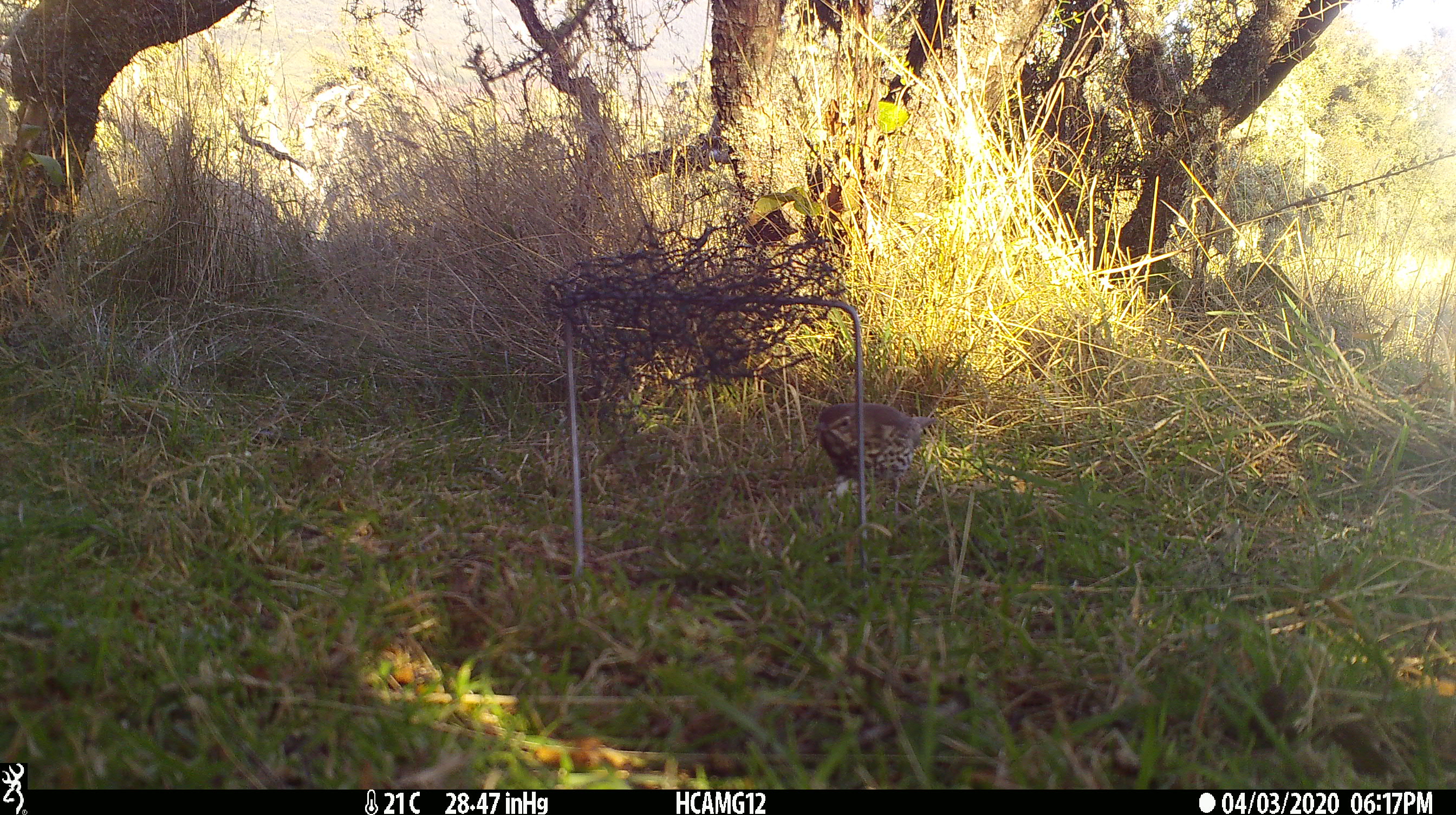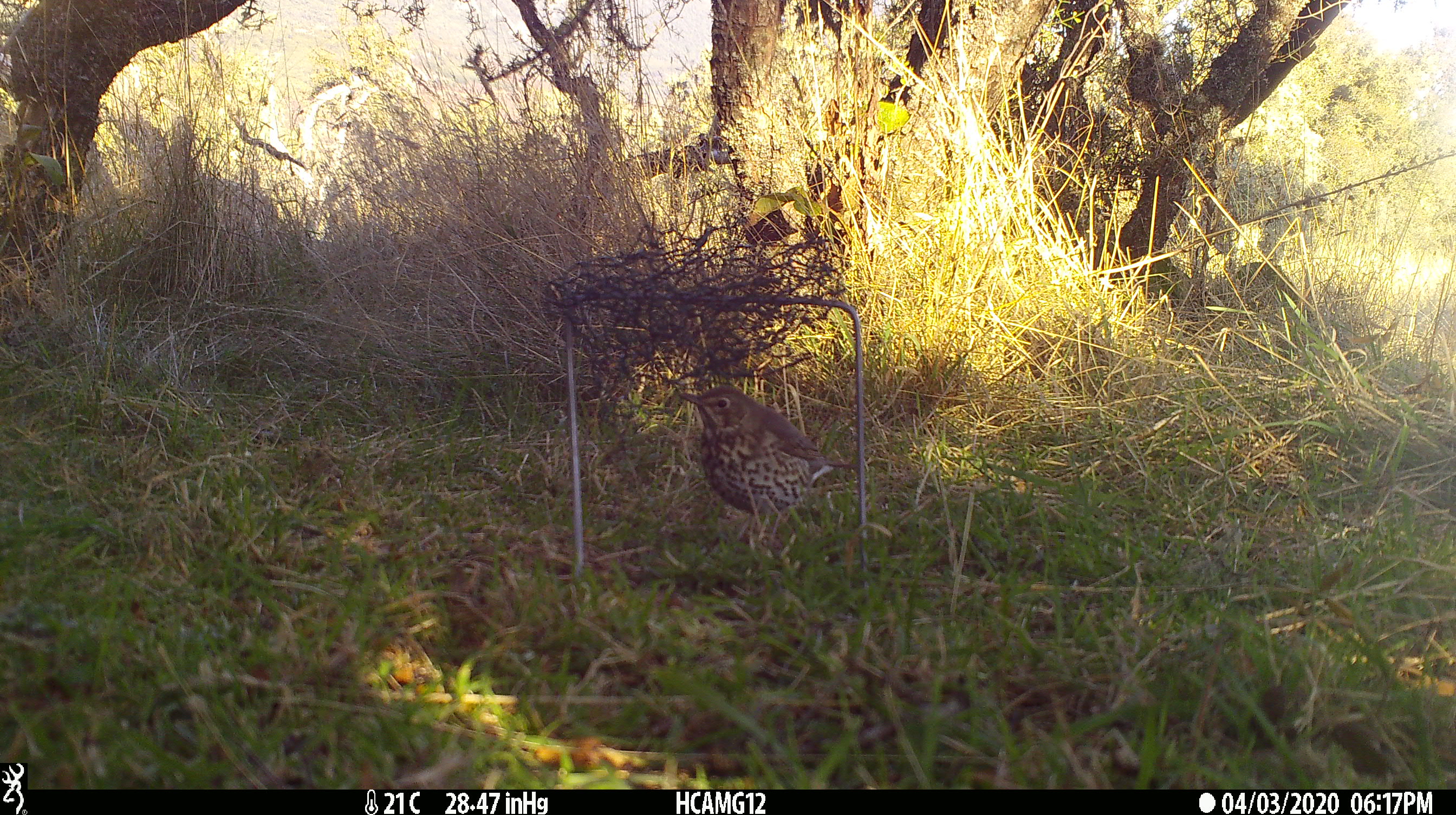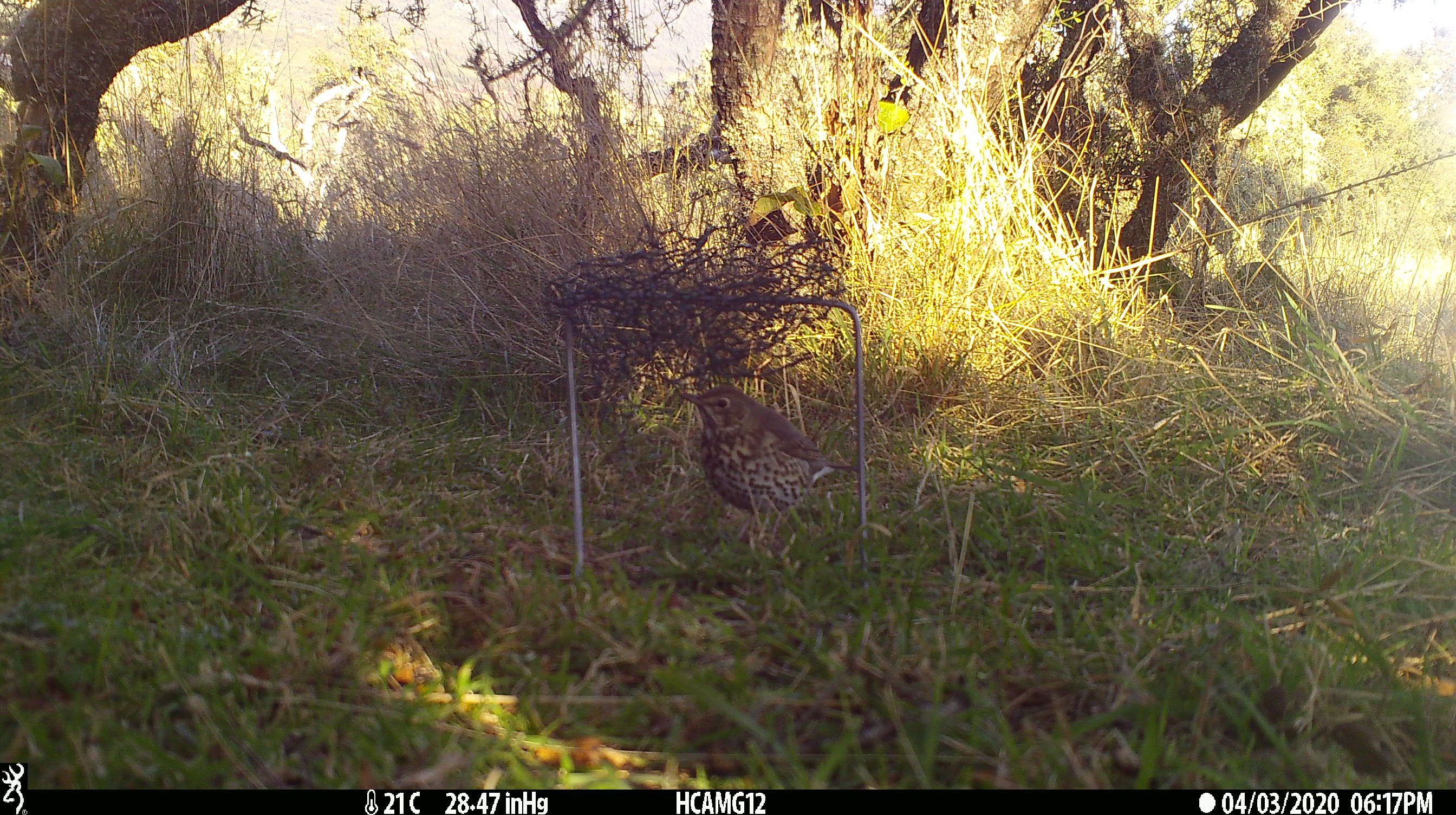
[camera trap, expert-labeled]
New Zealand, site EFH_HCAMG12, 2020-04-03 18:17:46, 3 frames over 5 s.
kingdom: Animalia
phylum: Chordata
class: Aves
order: Passeriformes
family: Turdidae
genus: Turdus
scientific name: Turdus philomelos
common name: song thrush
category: thrush